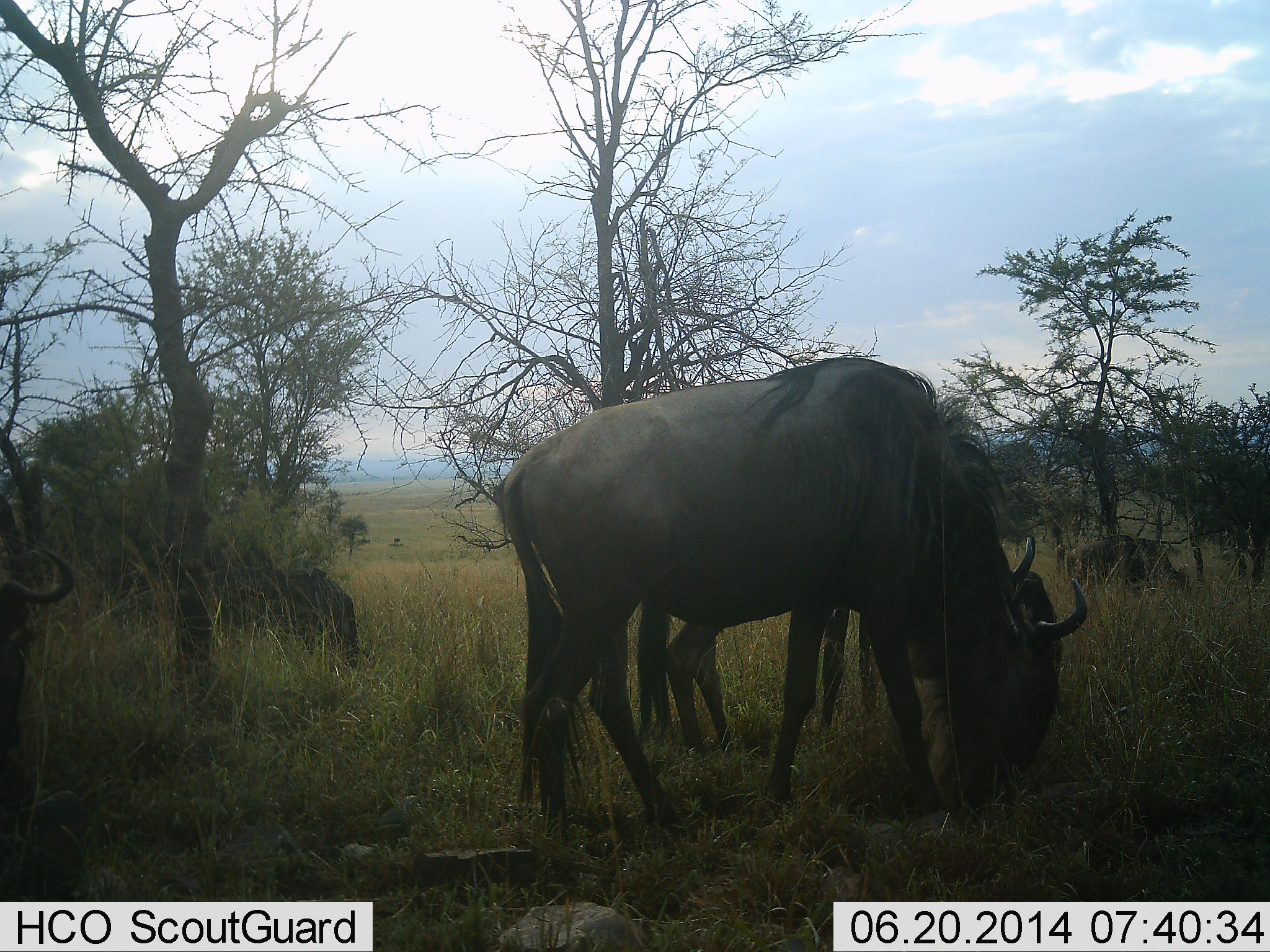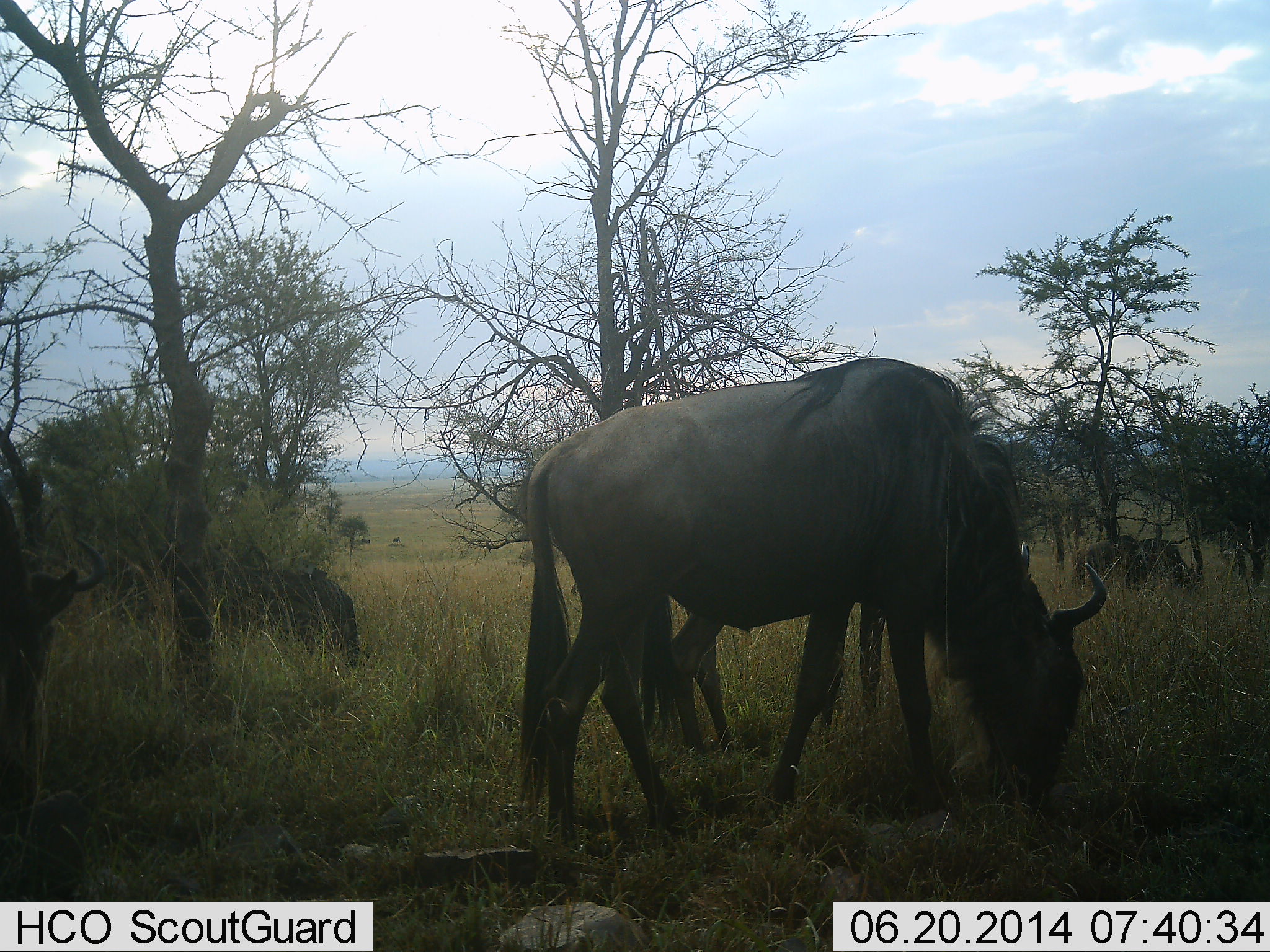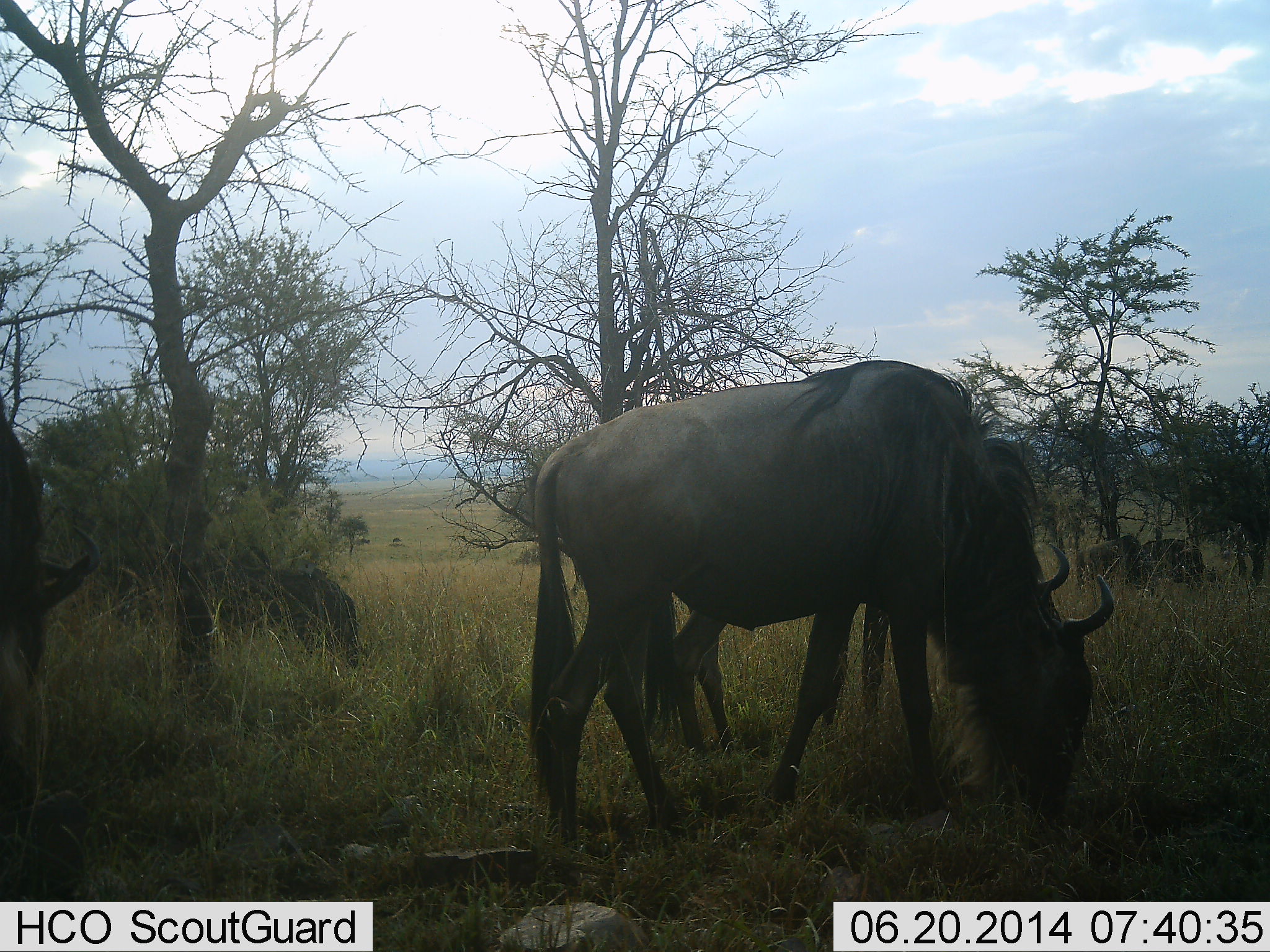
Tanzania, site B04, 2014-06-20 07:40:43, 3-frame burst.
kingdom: Animalia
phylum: Chordata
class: Mammalia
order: Artiodactyla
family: Bovidae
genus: Connochaetes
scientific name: Connochaetes taurinus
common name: blue wildebeest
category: wildebeest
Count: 4.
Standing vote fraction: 20%.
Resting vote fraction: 0%.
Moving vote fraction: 10%.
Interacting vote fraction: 0%.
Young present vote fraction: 0%.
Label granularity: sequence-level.